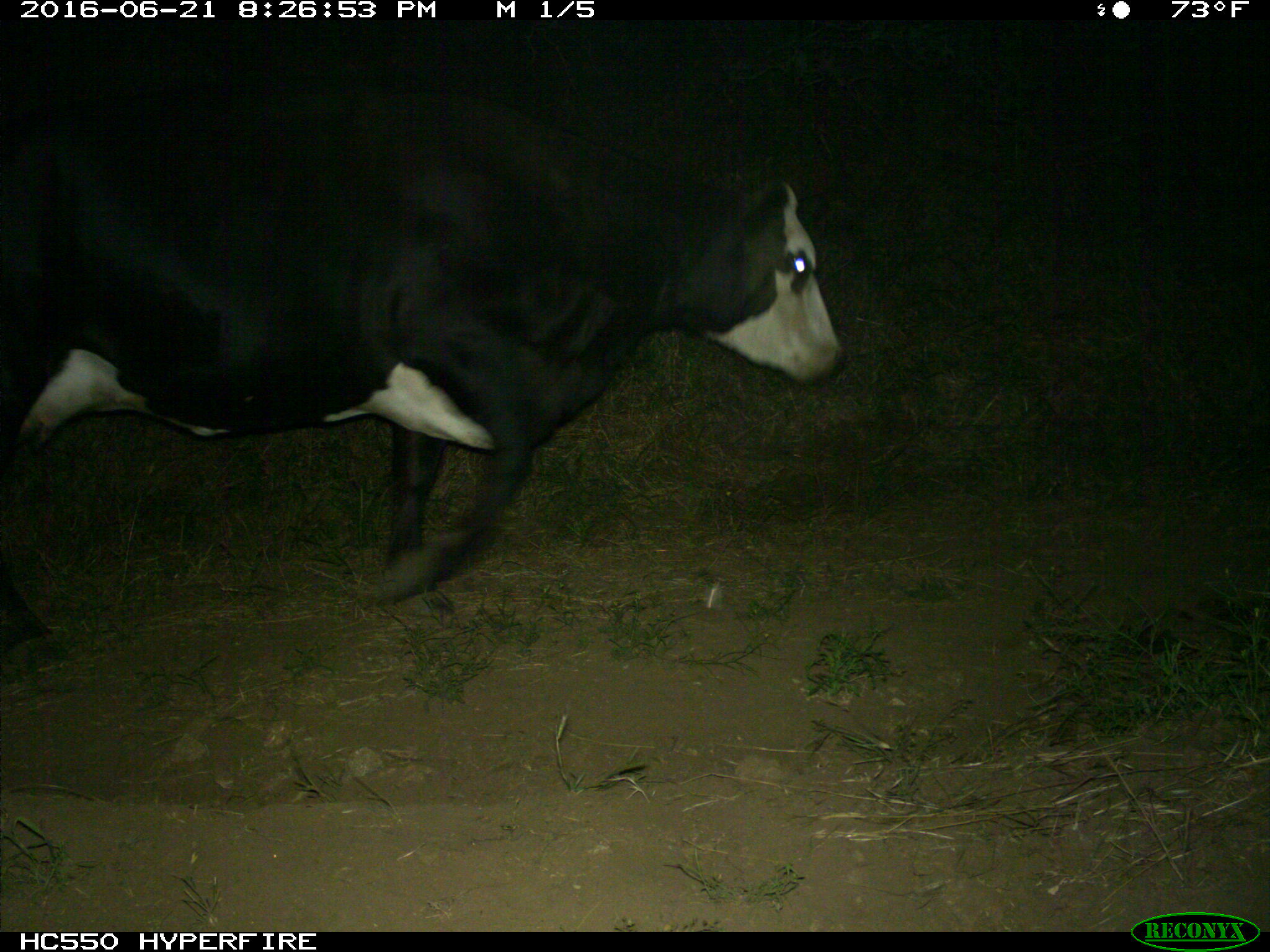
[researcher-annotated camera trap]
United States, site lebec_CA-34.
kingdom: Animalia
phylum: Chordata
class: Mammalia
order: Artiodactyla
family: Bovidae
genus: Bos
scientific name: Bos taurus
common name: domestic cow